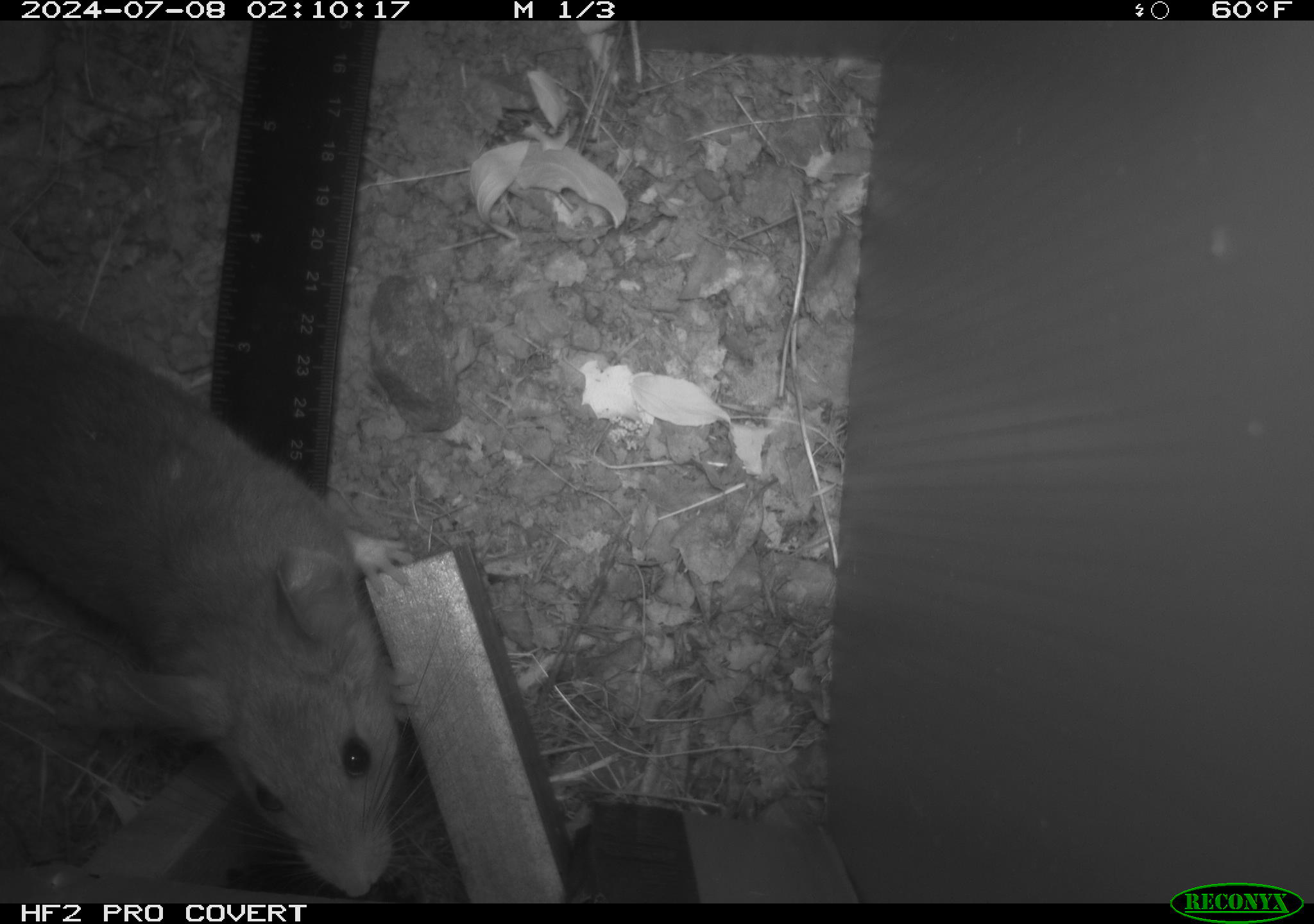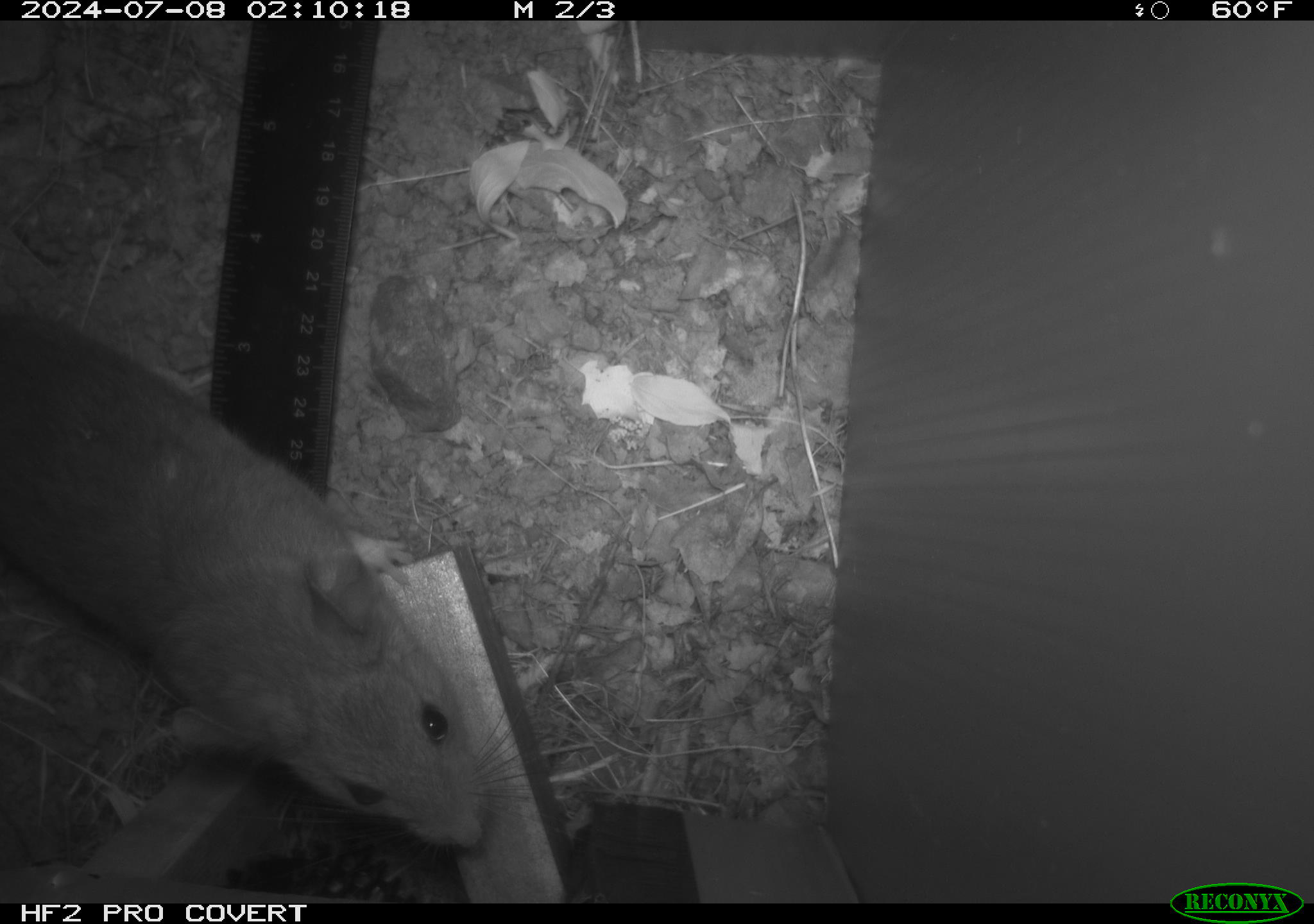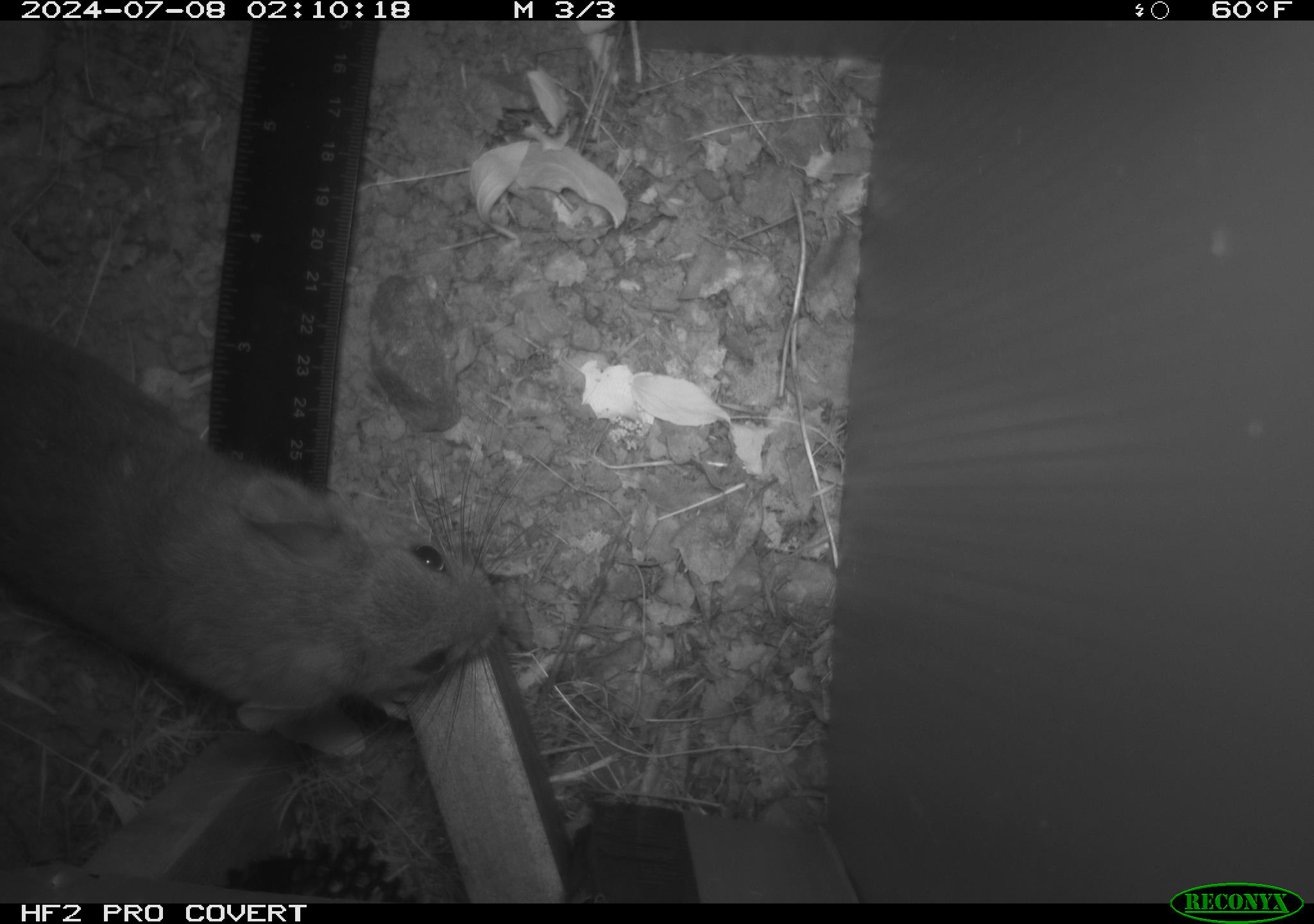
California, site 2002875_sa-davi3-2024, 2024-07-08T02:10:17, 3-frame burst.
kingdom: Animalia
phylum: Chordata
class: Mammalia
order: Rodentia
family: Cricetidae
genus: Neotoma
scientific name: Neotoma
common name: pack rat or woodrat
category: neotoma species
Neotoma species (pack rat or woodrat) (Neotoma).